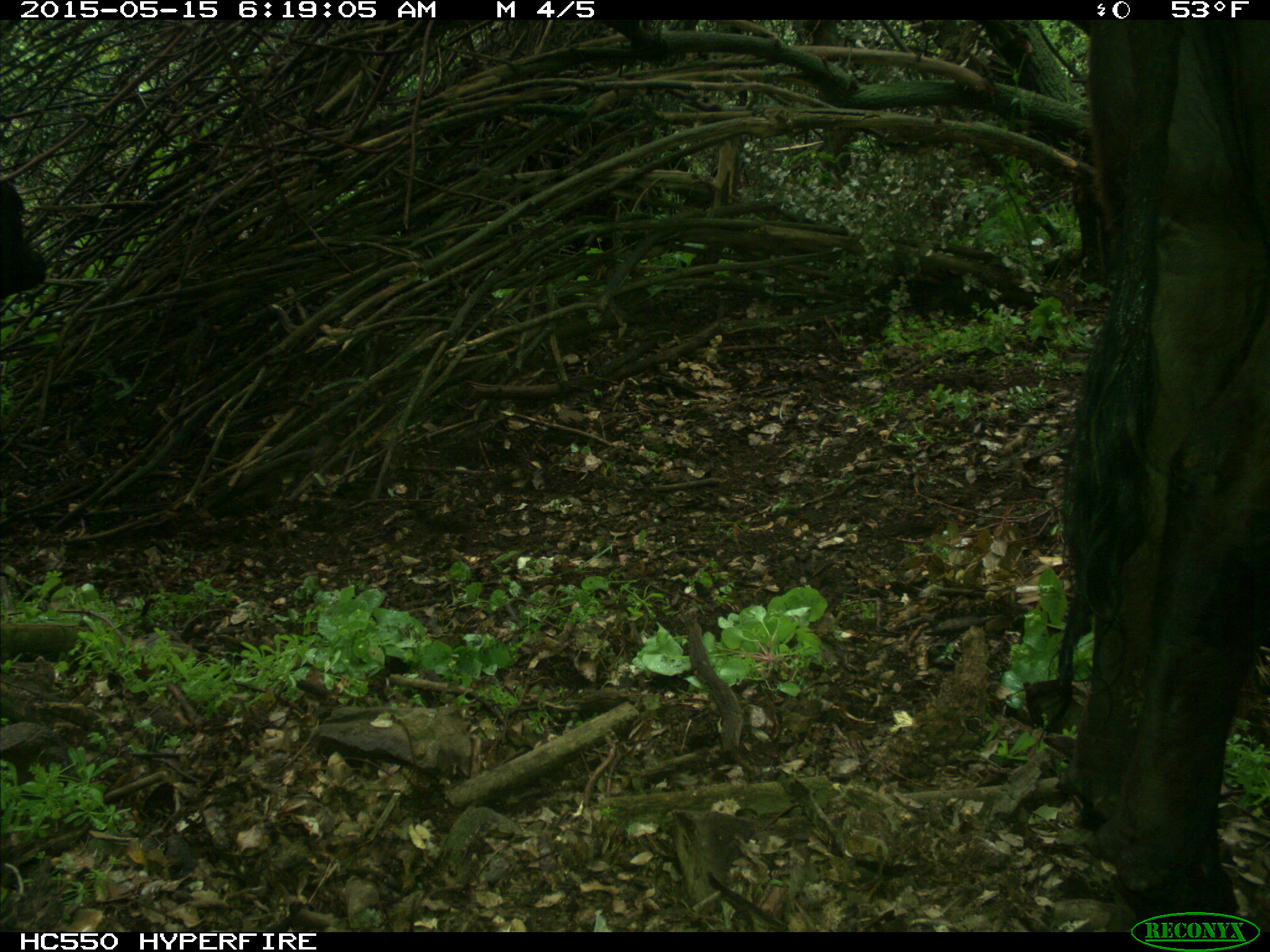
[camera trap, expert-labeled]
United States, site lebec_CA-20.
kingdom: Animalia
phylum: Chordata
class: Mammalia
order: Artiodactyla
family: Bovidae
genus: Bos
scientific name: Bos taurus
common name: domestic cow